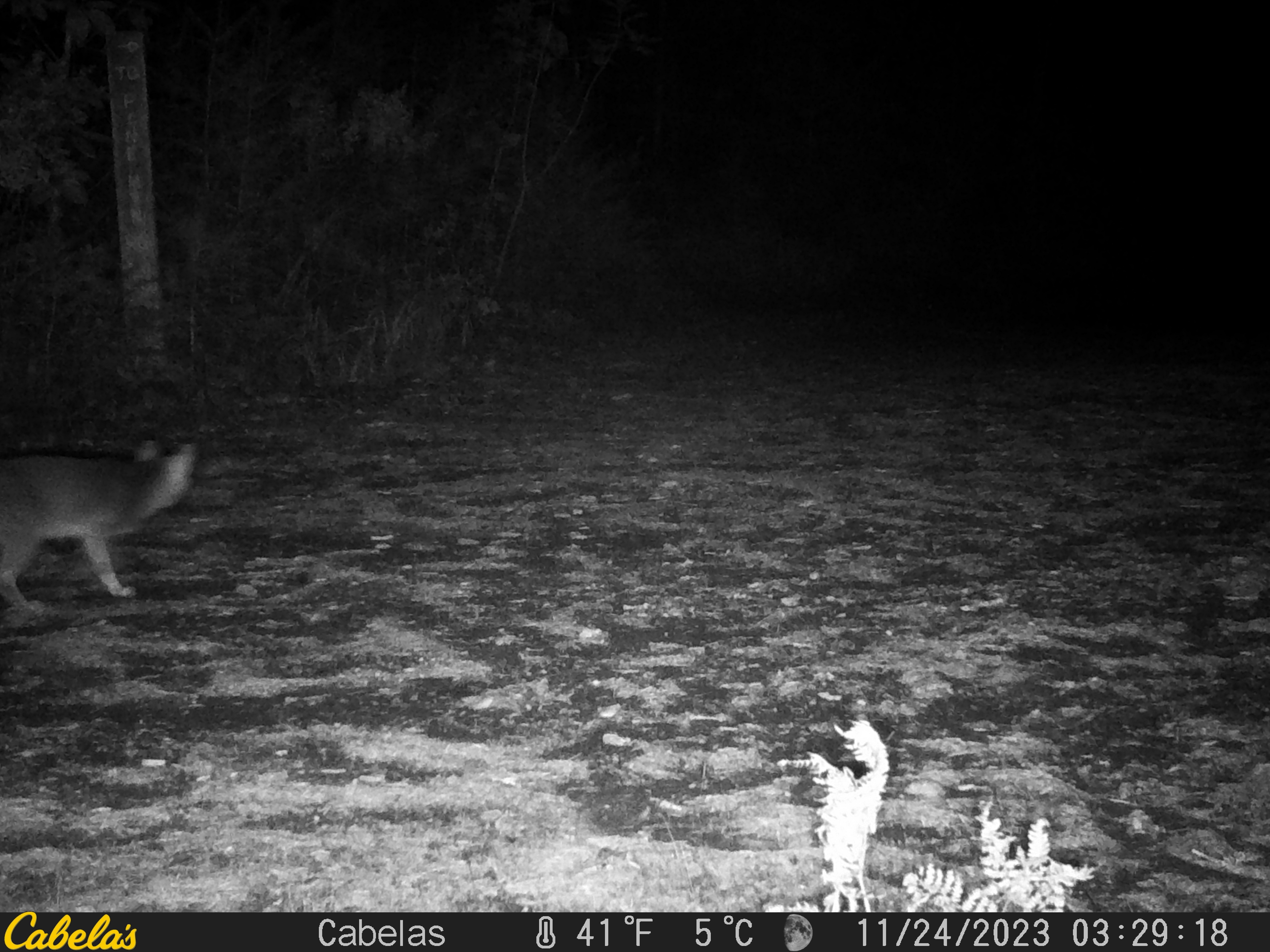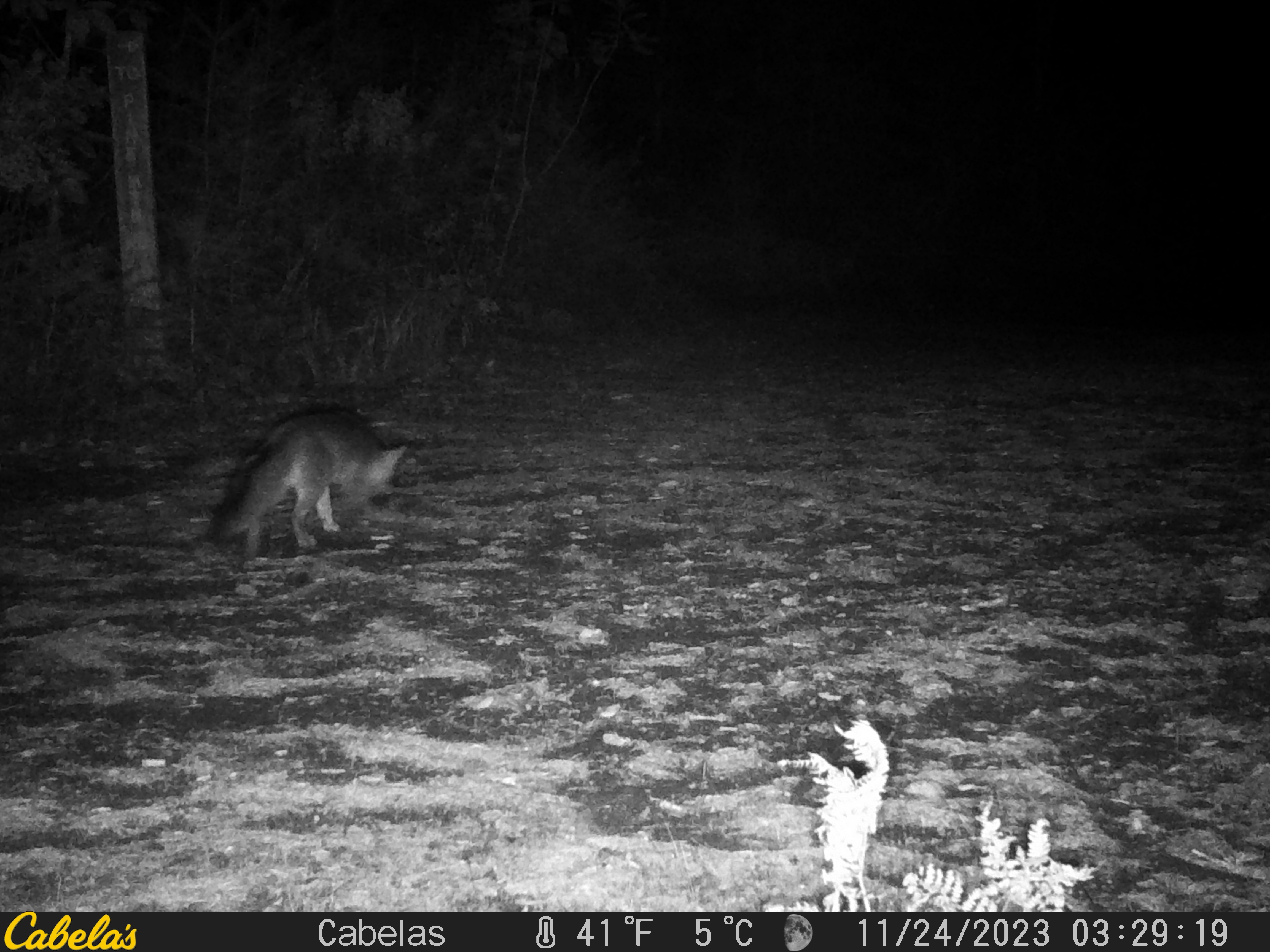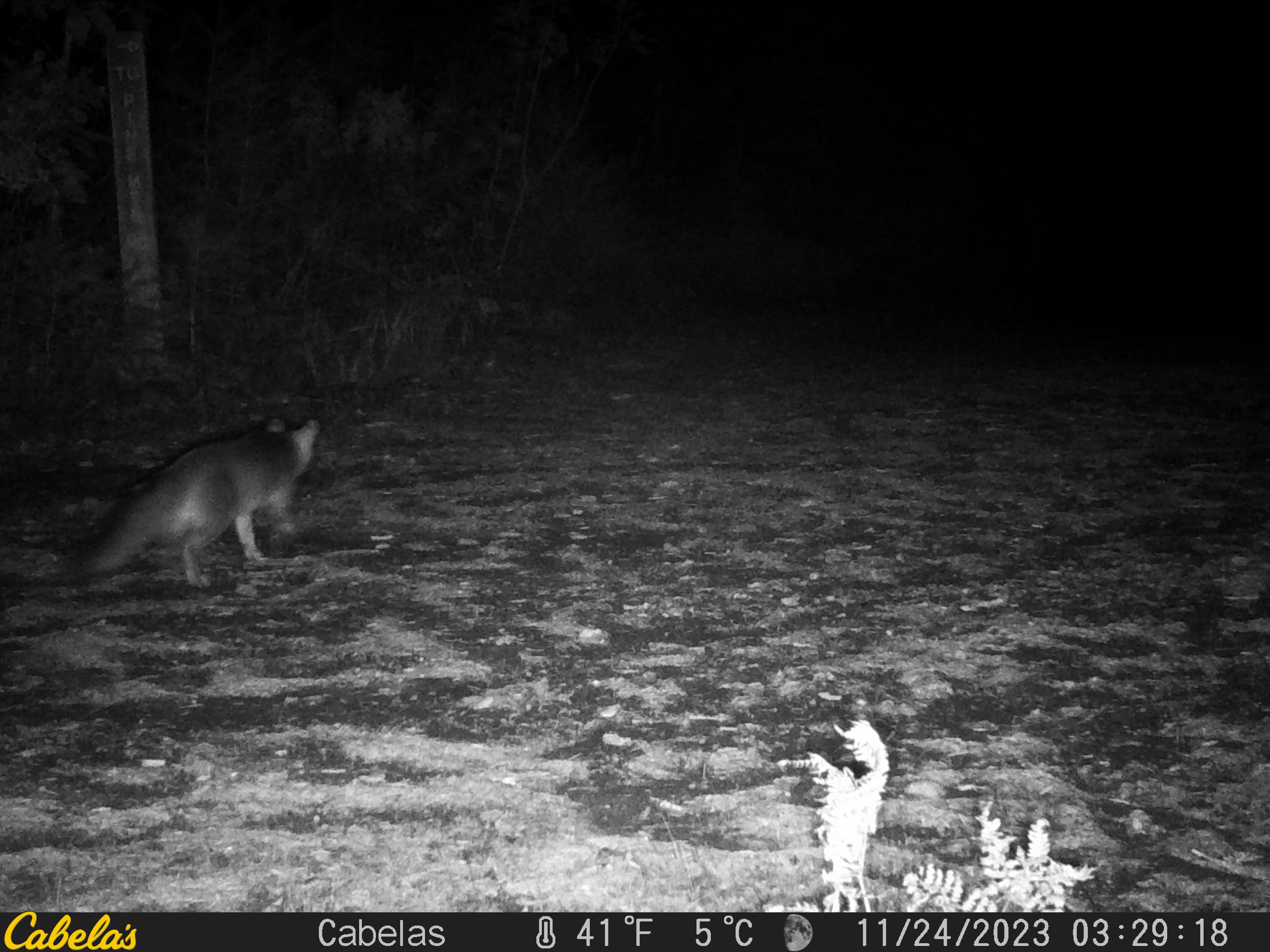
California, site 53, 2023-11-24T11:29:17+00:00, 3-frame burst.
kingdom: Animalia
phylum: Chordata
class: Mammalia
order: Carnivora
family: Canidae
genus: Urocyon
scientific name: Urocyon cinereoargenteus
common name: gray fox